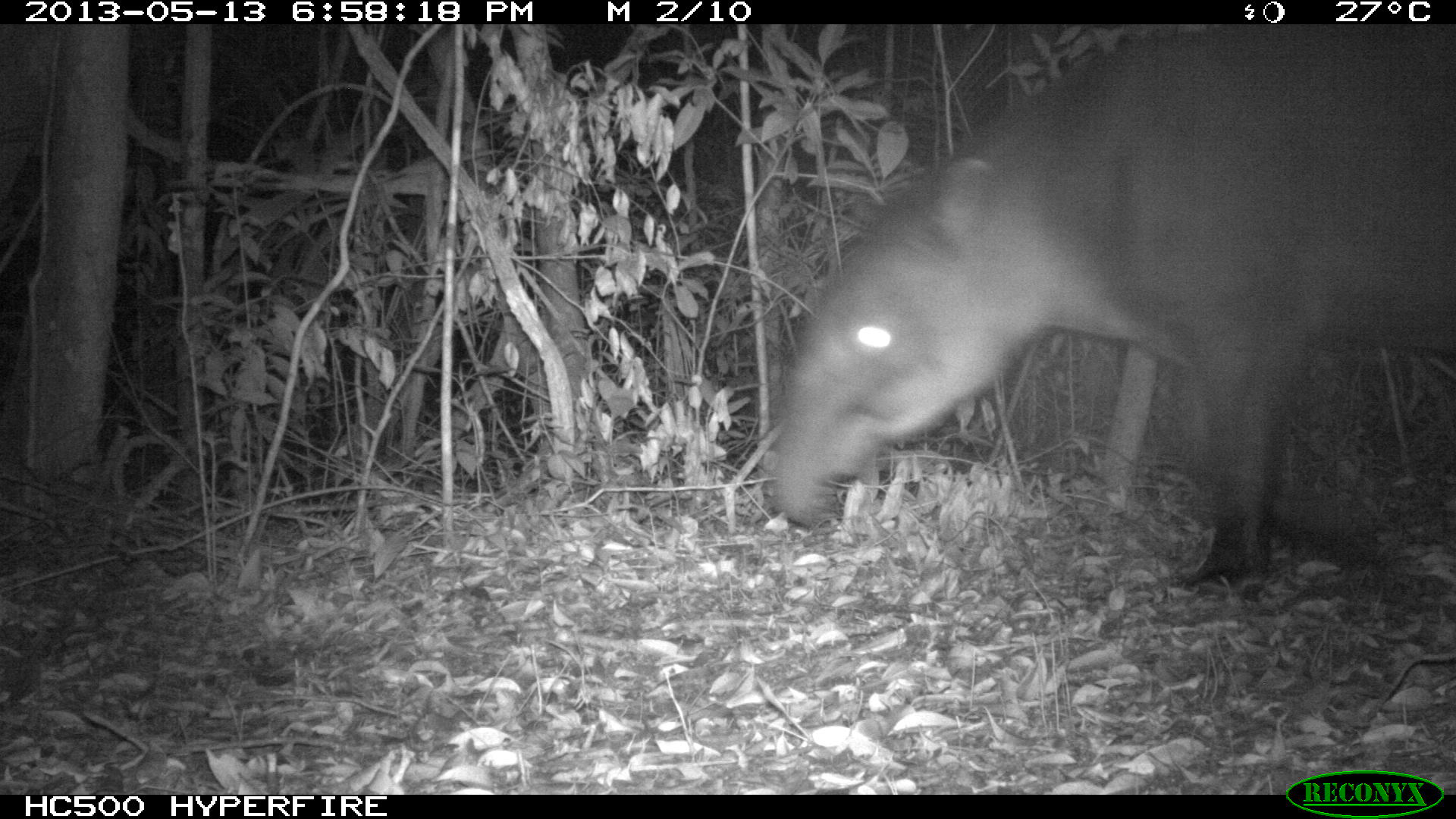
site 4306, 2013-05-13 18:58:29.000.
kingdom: Animalia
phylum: Chordata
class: Mammalia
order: Perissodactyla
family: Tapiridae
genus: Tapirus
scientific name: Tapirus bairdii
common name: baird's tapir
Tapirus bairdii (baird's tapir), count 1, sex male.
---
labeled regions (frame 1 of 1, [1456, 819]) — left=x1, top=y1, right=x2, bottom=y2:
tapirus bairdii: left=767, top=25, right=1456, bottom=593